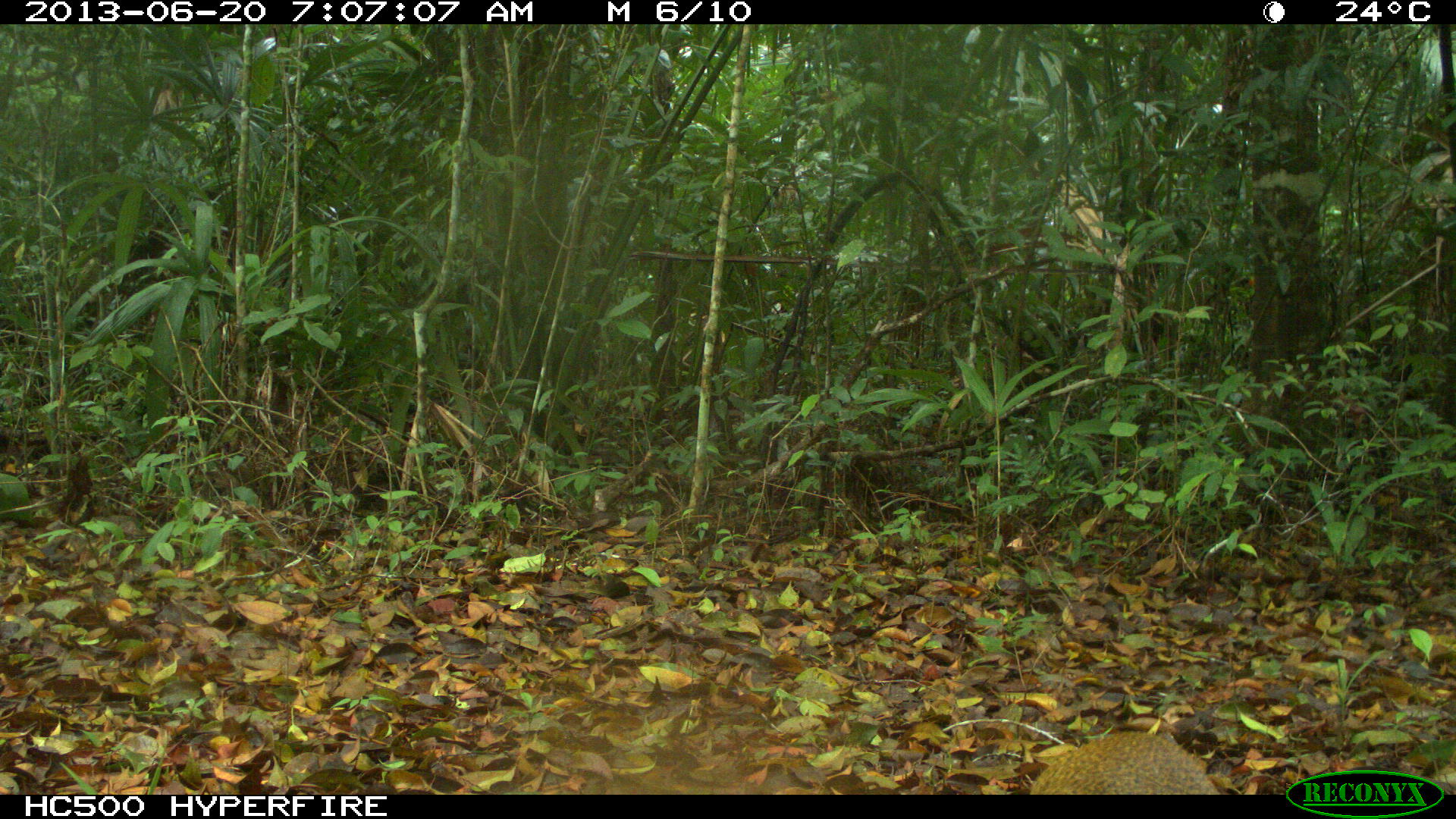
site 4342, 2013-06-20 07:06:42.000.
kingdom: Animalia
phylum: Chordata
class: Mammalia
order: Rodentia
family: Dasyproctidae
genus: Dasyprocta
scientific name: Dasyprocta punctata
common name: central american agouti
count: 1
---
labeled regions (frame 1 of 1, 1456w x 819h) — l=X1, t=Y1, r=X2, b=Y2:
dasyprocta punctata: l=1030, t=731, r=1222, b=795